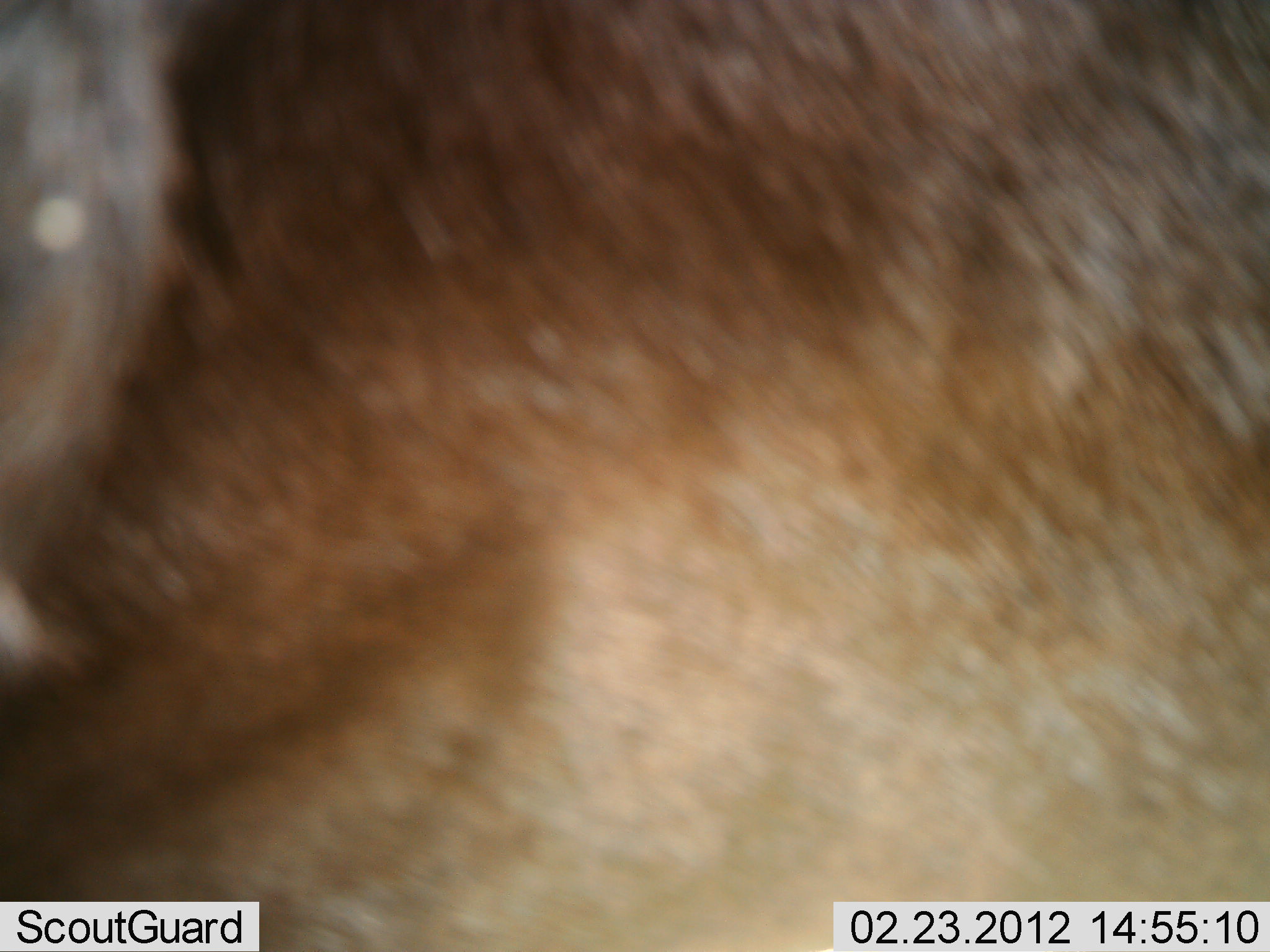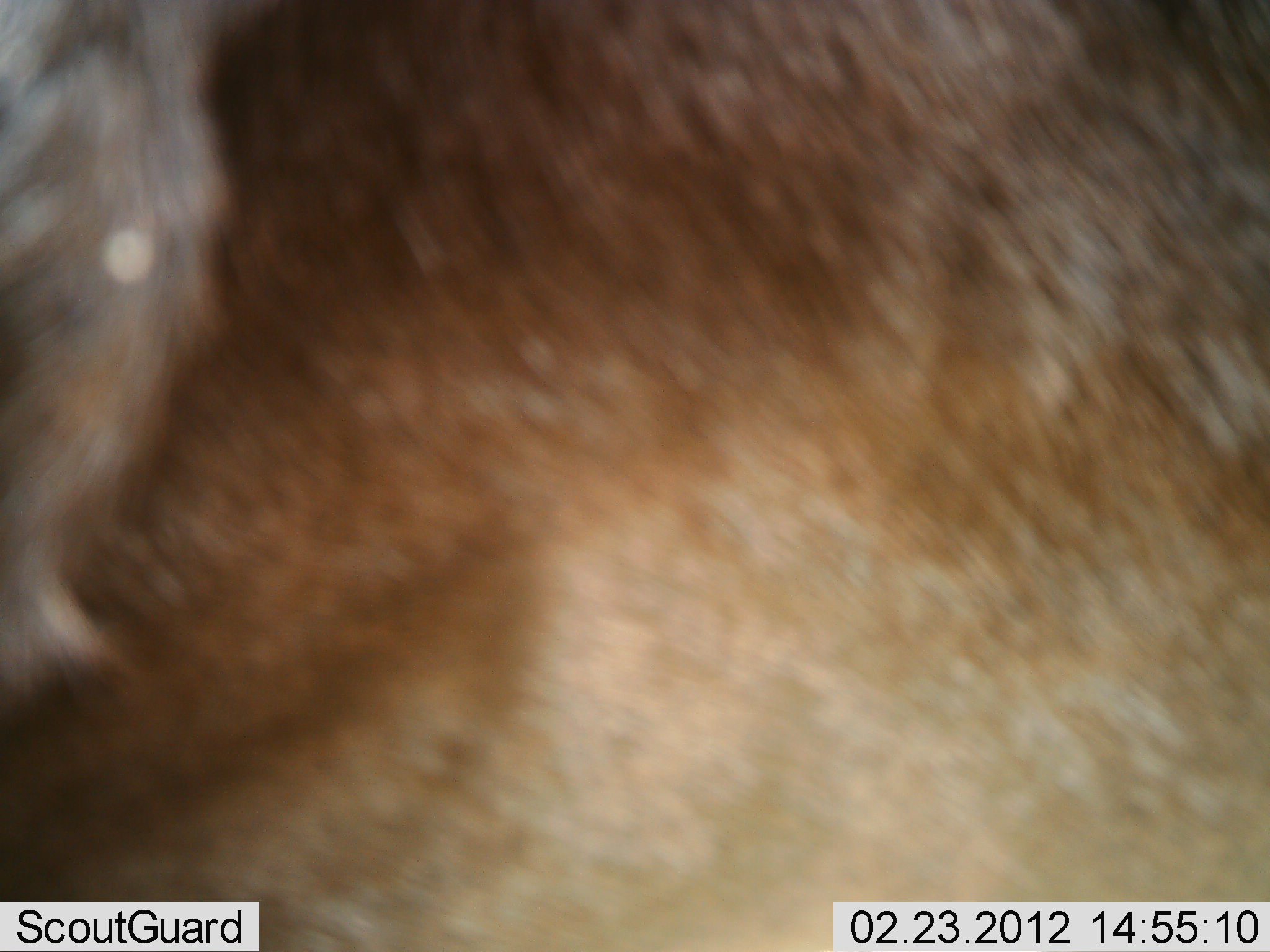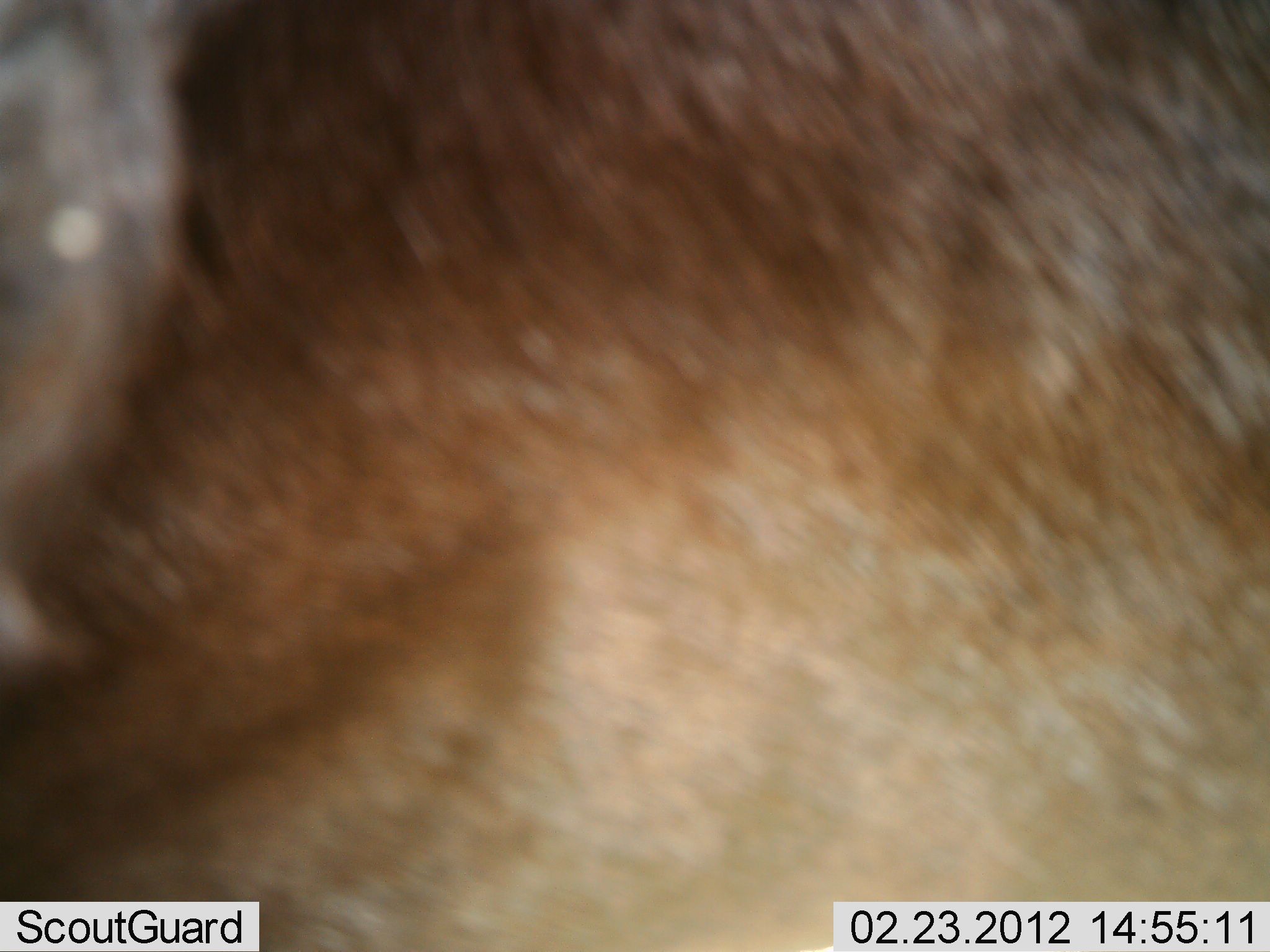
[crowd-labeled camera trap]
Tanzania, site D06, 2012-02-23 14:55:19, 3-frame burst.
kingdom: Animalia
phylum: Chordata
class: Mammalia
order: Artiodactyla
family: Bovidae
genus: Connochaetes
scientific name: Connochaetes taurinus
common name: blue wildebeest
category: wildebeest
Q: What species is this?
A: Wildebeest (blue wildebeest) (Connochaetes taurinus).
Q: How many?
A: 1.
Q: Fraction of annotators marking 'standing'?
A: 83%.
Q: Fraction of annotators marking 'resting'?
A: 0%.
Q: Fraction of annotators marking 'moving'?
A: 17%.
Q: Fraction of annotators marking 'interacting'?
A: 0%.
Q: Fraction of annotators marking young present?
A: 0%.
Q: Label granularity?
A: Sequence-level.